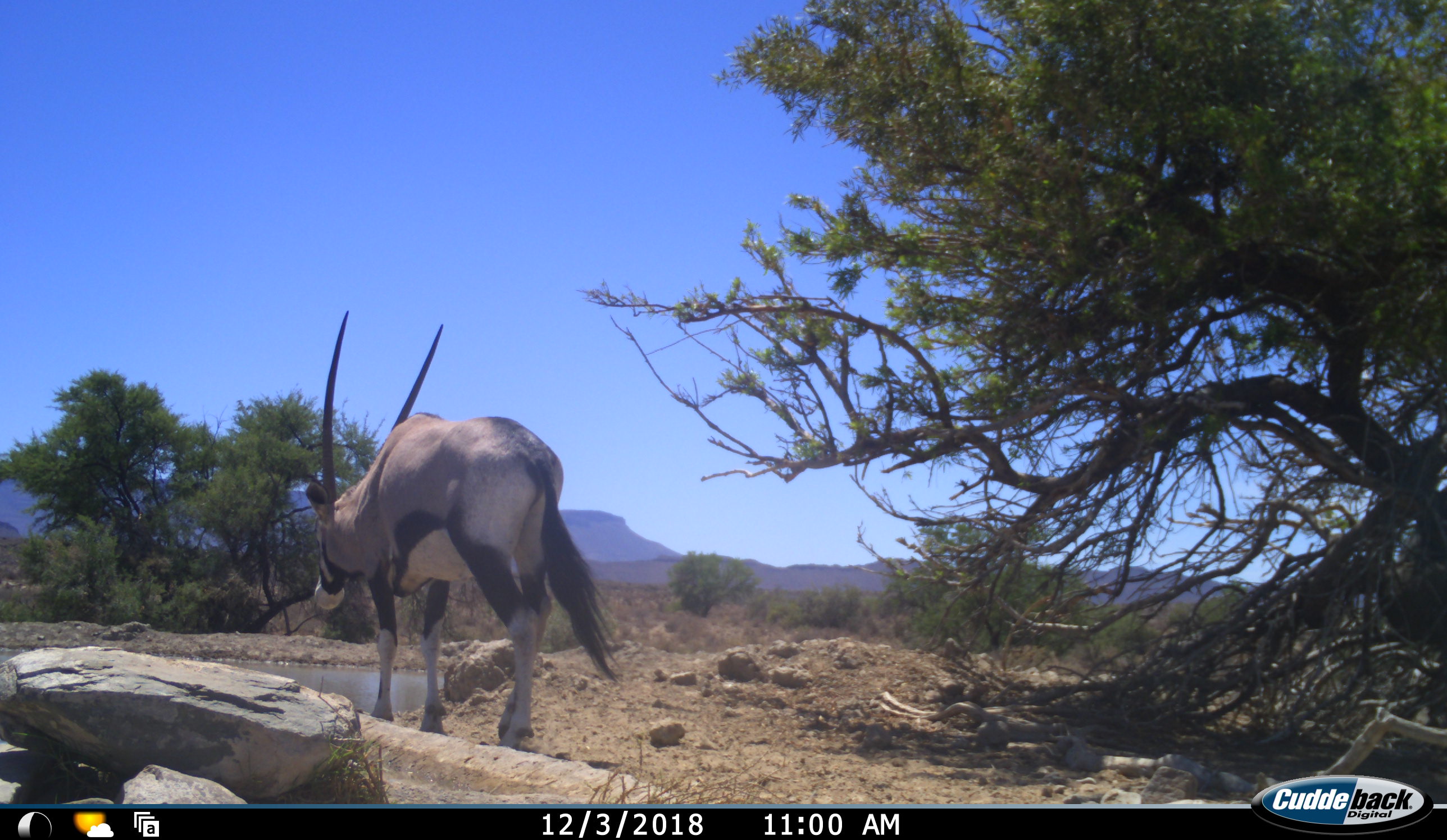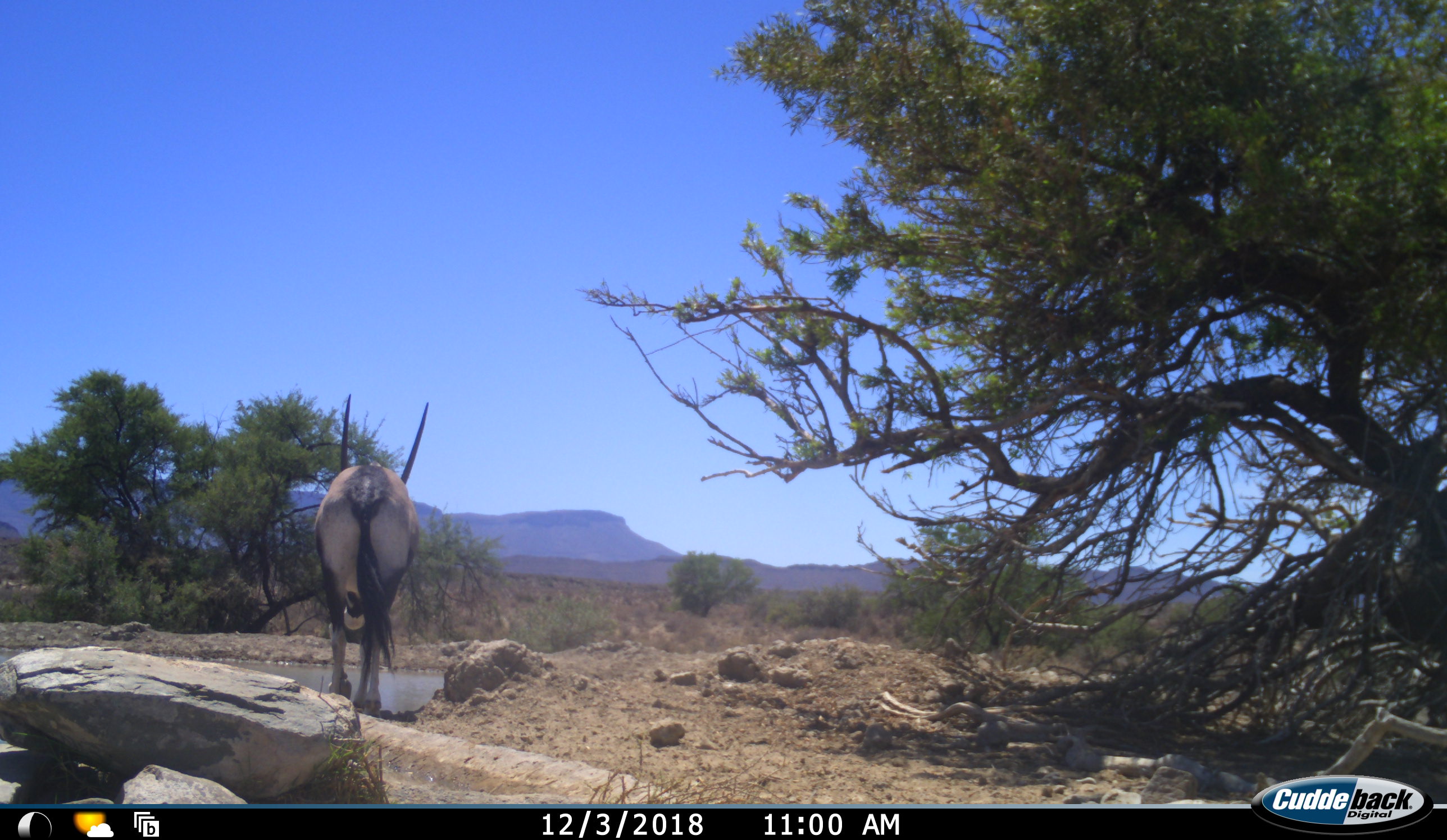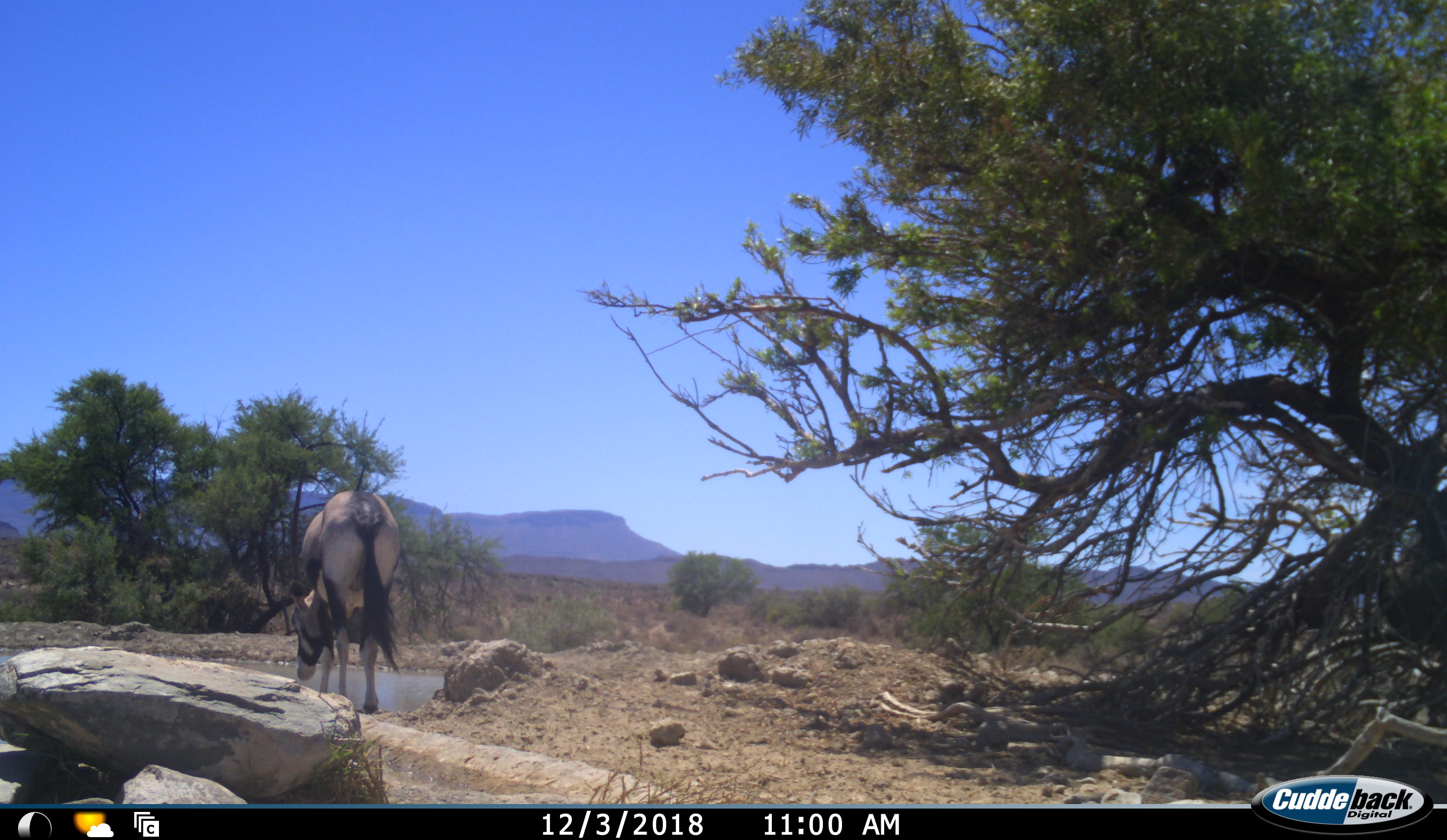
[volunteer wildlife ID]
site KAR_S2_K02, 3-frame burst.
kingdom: Animalia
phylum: Chordata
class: Mammalia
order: Artiodactyla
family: Bovidae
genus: Oryx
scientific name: Oryx gazella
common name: gemsbok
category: oryx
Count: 1.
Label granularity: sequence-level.